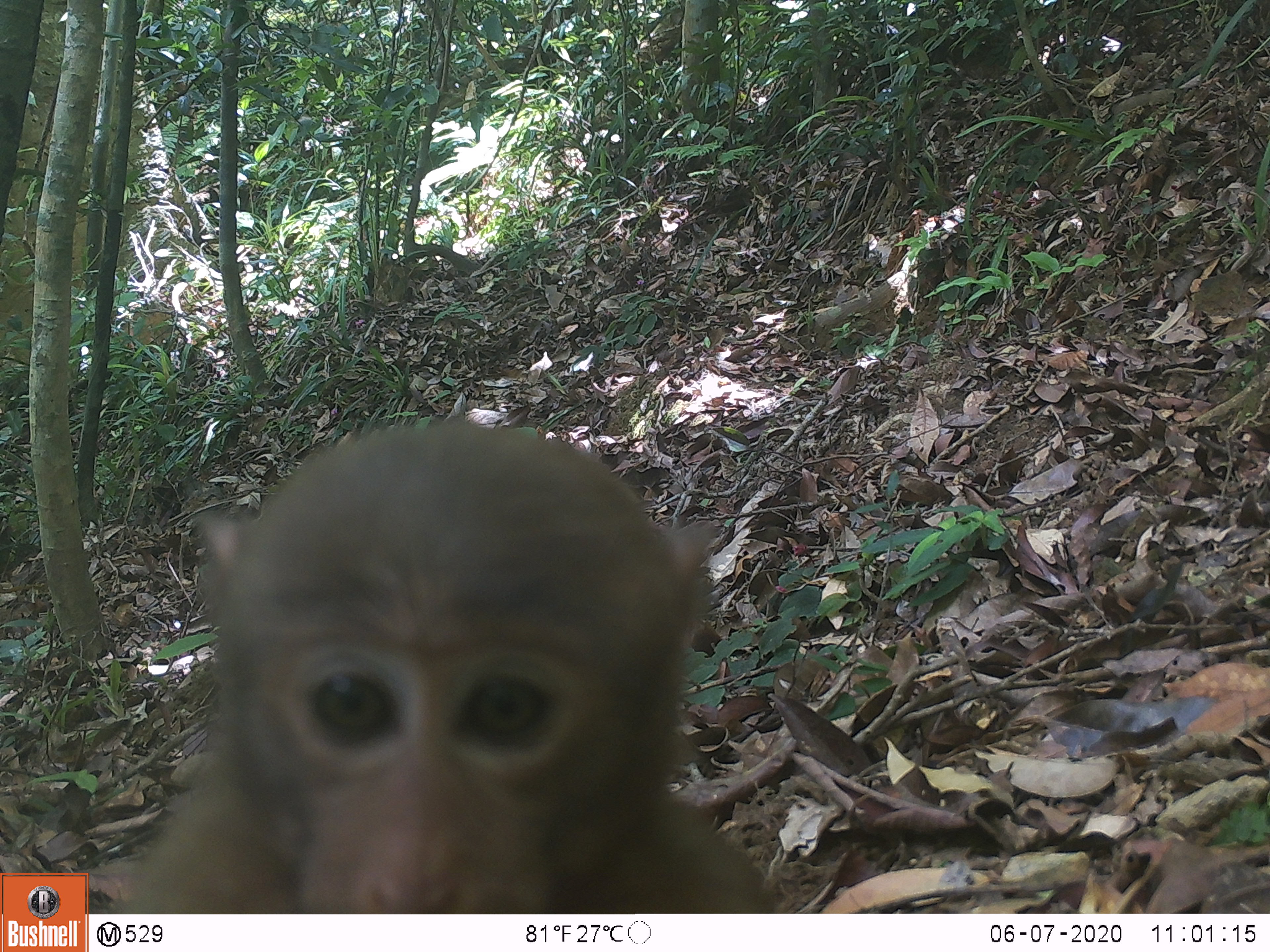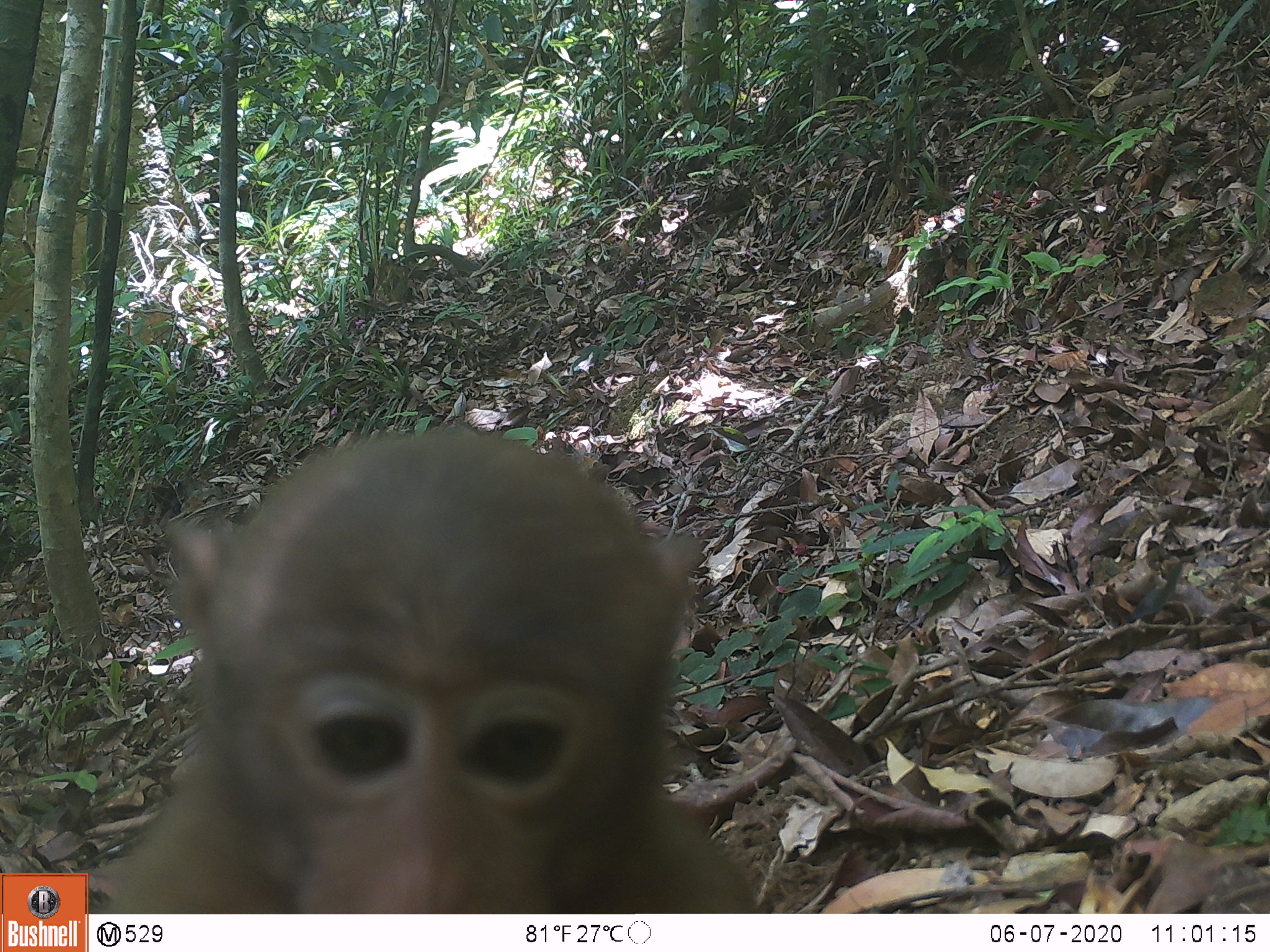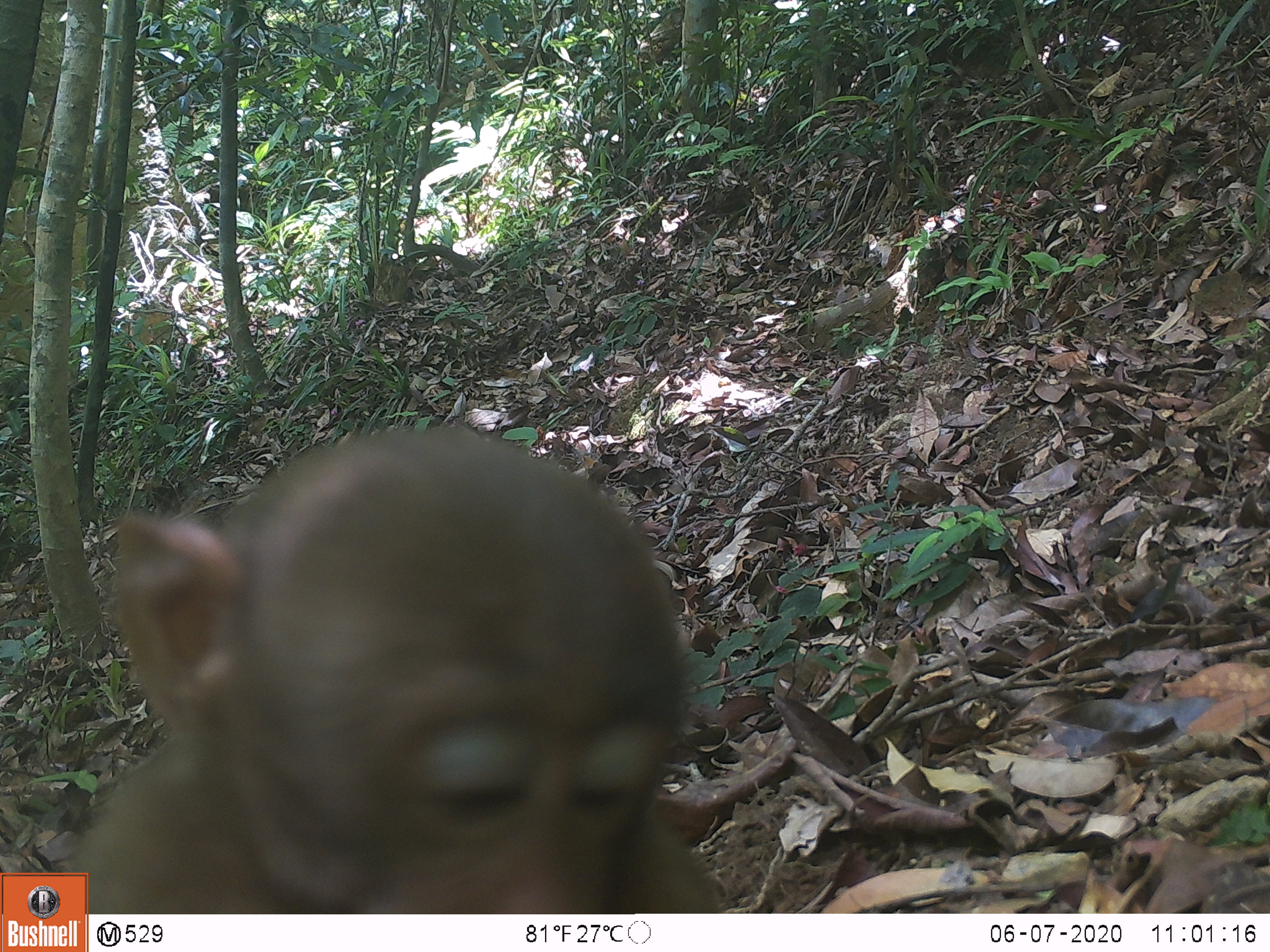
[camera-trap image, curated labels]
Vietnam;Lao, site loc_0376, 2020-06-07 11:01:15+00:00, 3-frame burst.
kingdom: Animalia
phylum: Chordata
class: Mammalia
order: Primates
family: Cercopithecidae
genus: Macaca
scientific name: Macaca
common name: macaques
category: assam or rhesus macaque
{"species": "assam or rhesus macaque (macaques) (Macaca)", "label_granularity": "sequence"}